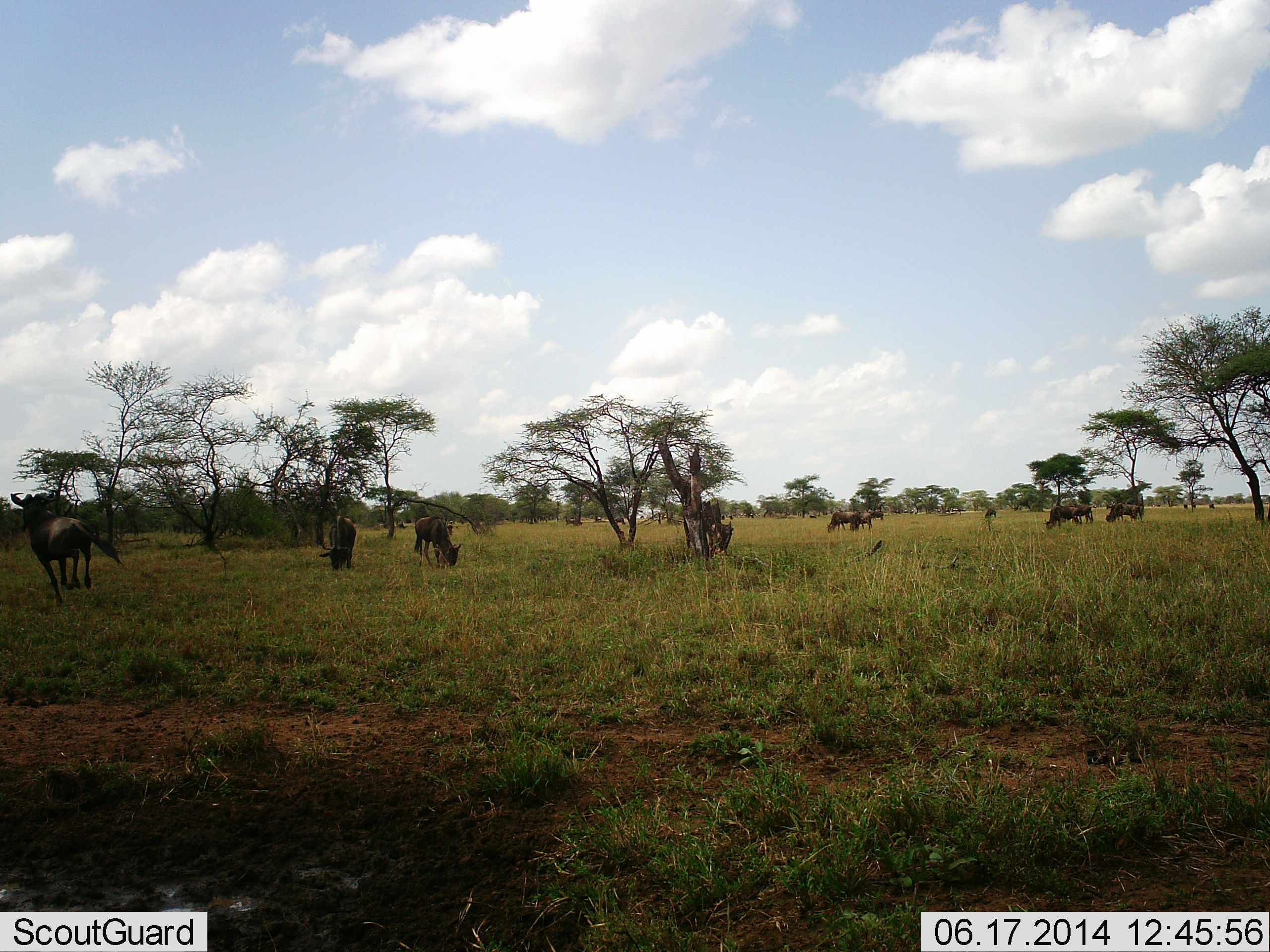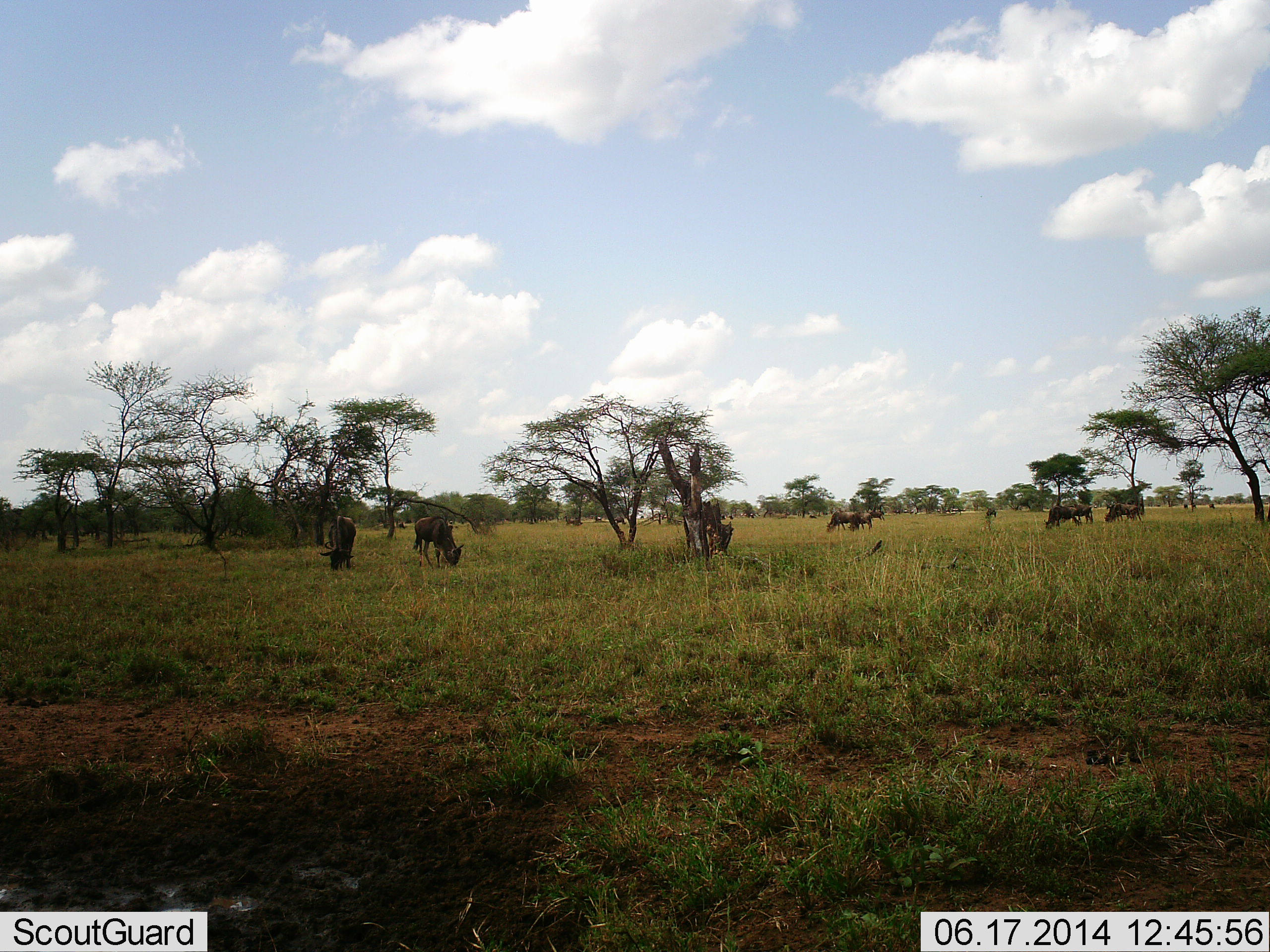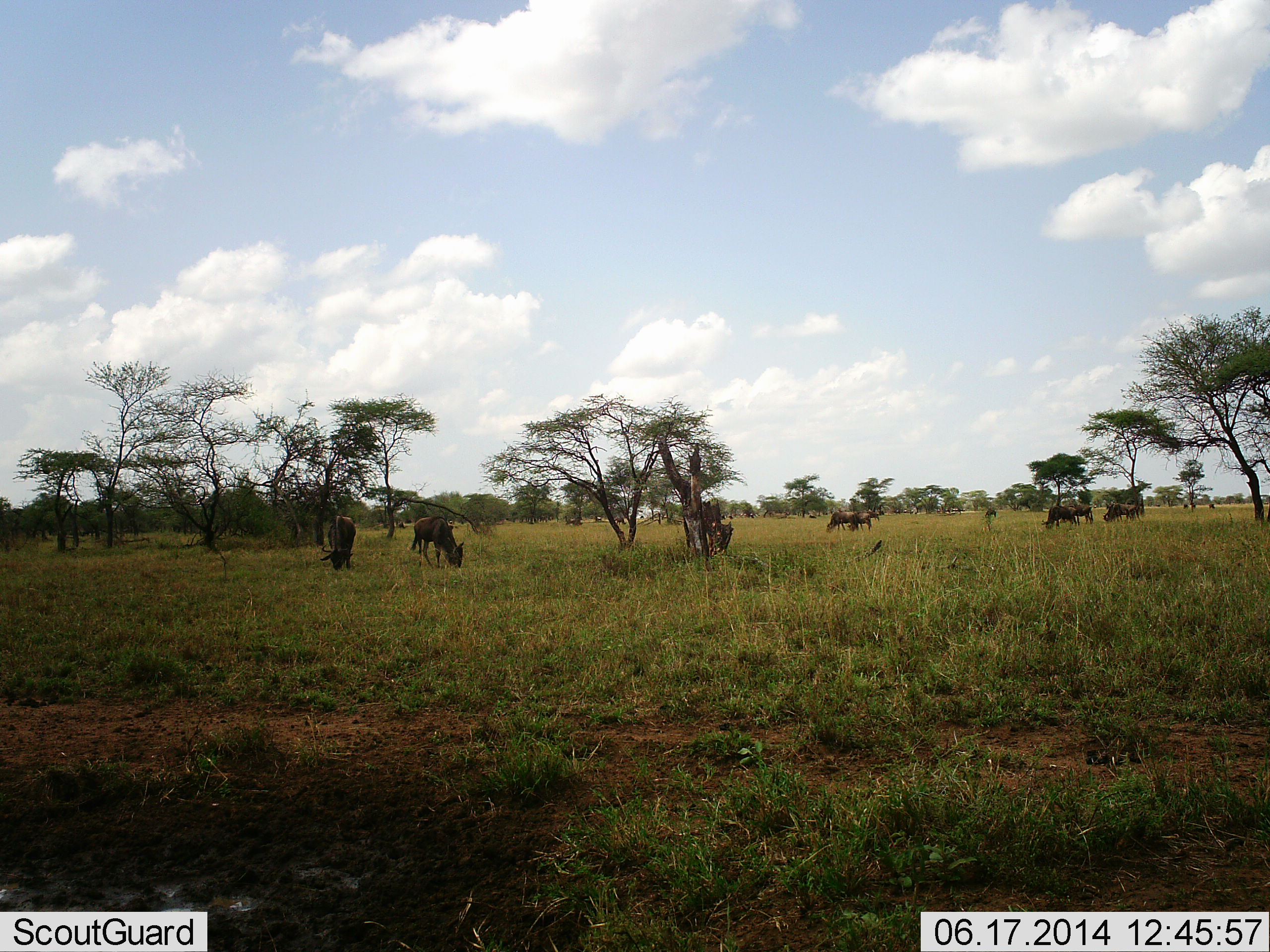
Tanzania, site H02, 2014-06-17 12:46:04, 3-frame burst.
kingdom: Animalia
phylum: Chordata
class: Mammalia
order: Artiodactyla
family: Bovidae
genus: Connochaetes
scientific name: Connochaetes taurinus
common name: blue wildebeest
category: wildebeest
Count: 10.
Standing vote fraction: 20%.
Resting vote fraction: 0%.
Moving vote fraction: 80%.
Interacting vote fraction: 0%.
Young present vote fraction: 0%.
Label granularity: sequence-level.